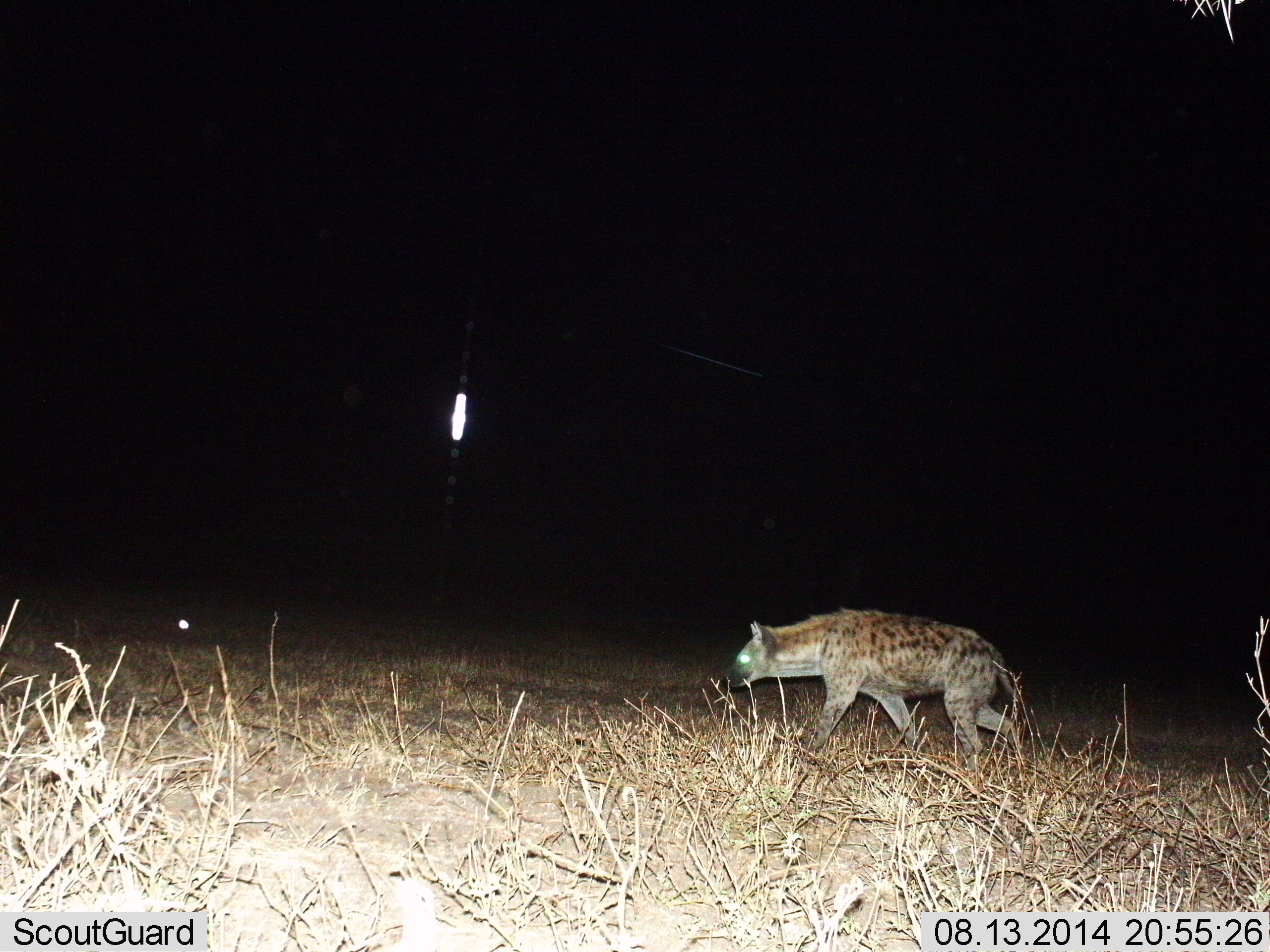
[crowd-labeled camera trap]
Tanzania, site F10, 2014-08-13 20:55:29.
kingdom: Animalia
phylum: Chordata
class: Mammalia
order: Carnivora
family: Hyaenidae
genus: Crocuta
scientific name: Crocuta crocuta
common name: spotted hyena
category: hyenaspotted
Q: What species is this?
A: Hyenaspotted (spotted hyena) (Crocuta crocuta).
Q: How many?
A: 1.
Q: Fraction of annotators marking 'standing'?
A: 30%.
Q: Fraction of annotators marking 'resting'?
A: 0%.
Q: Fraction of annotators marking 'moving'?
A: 90%.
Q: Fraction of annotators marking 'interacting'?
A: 0%.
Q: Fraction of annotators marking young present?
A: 0%.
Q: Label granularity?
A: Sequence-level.